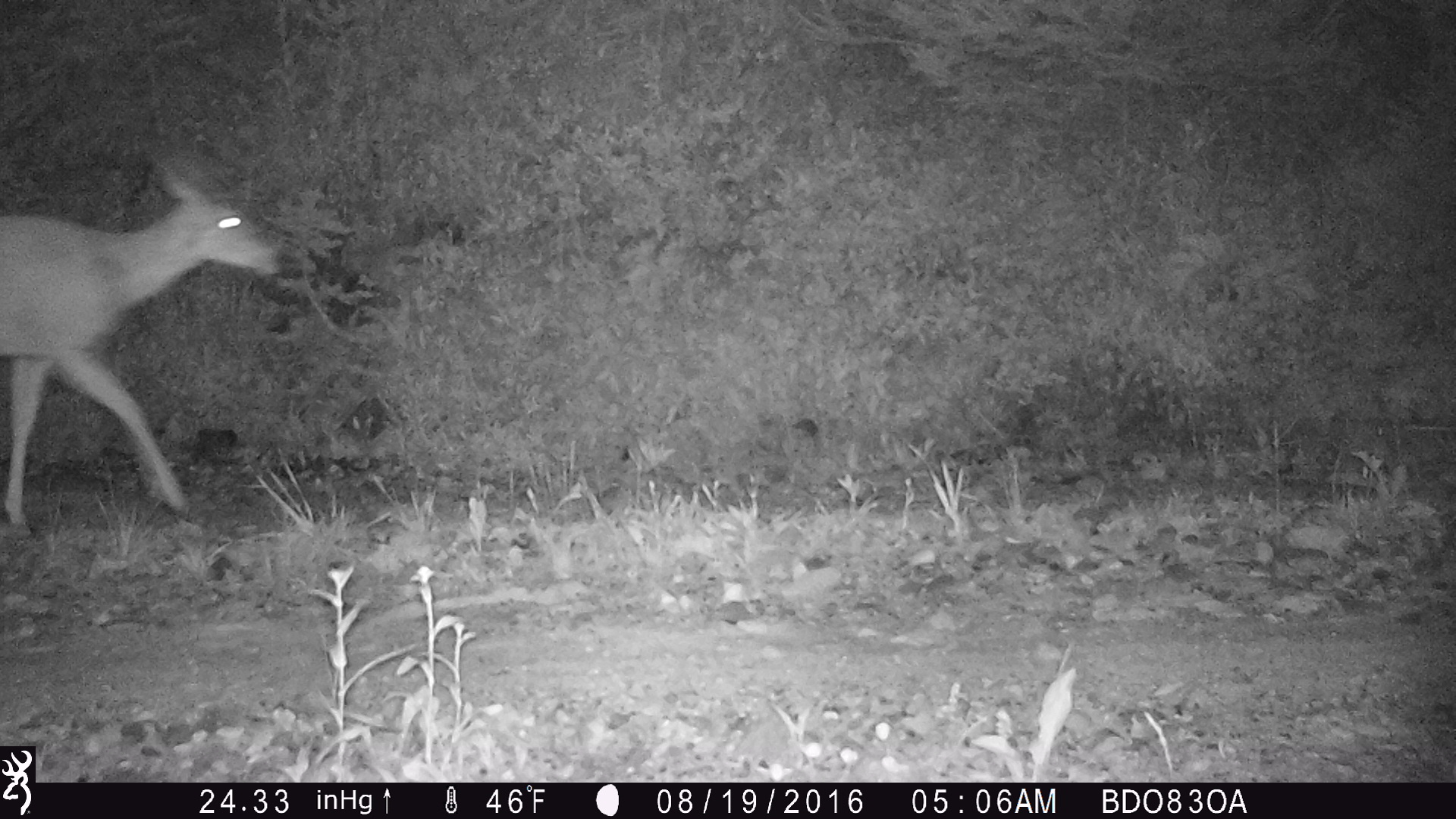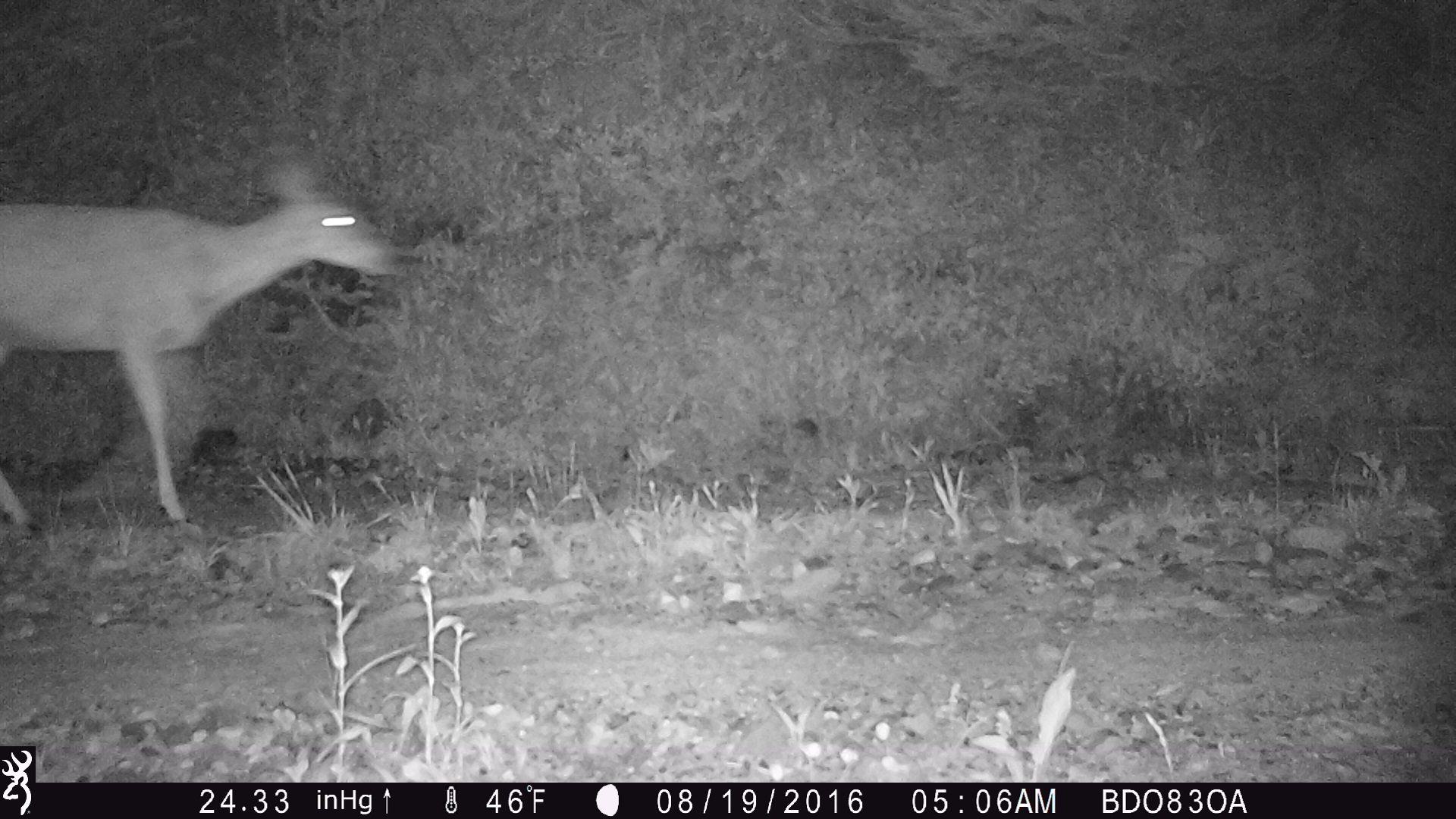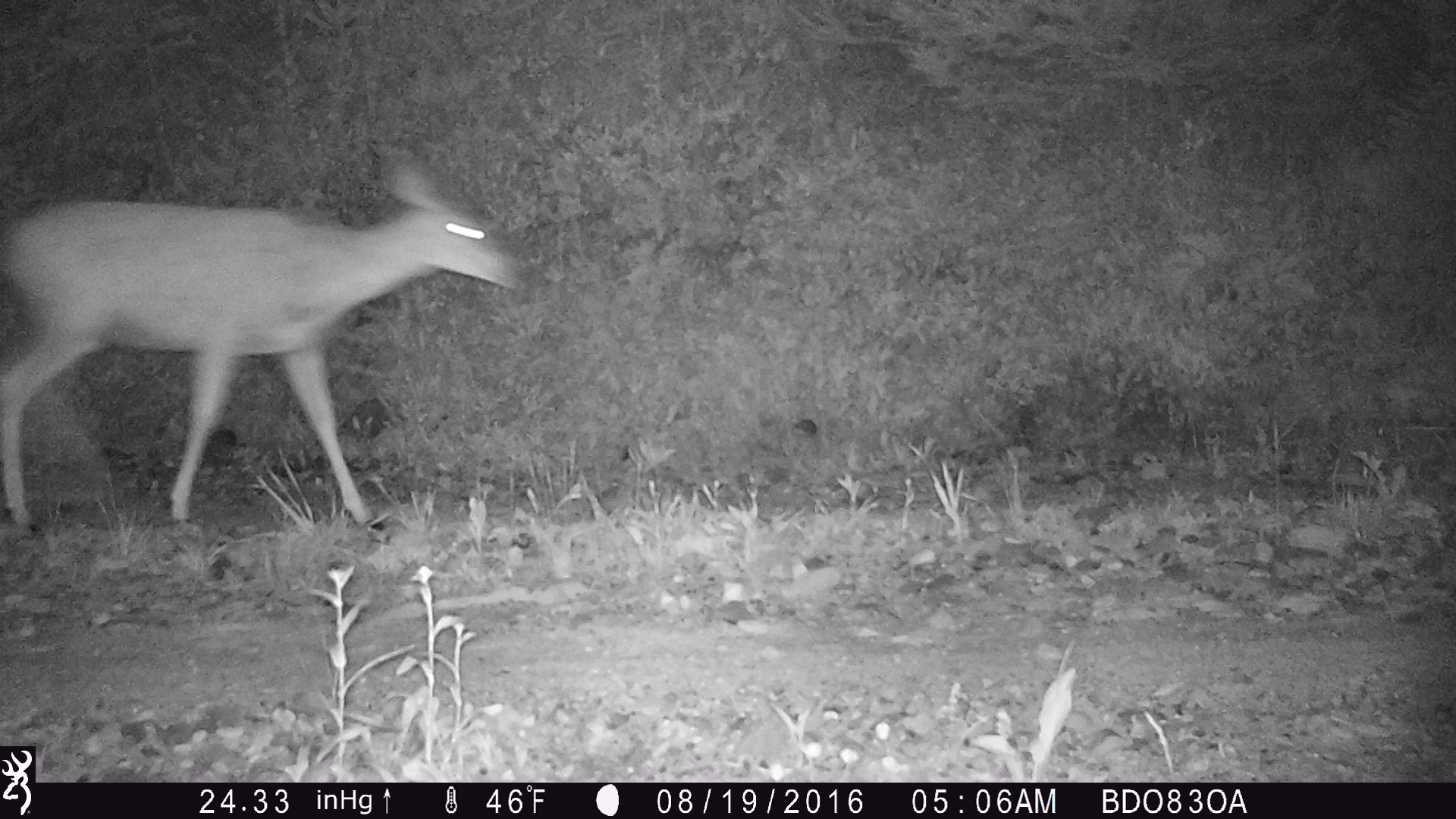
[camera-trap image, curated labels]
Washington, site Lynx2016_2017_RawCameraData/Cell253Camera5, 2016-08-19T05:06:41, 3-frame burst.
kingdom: Animalia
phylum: Chordata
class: Mammalia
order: Artiodactyla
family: Cervidae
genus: Odocoileus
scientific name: Odocoileus hemionus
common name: mule deer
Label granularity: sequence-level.